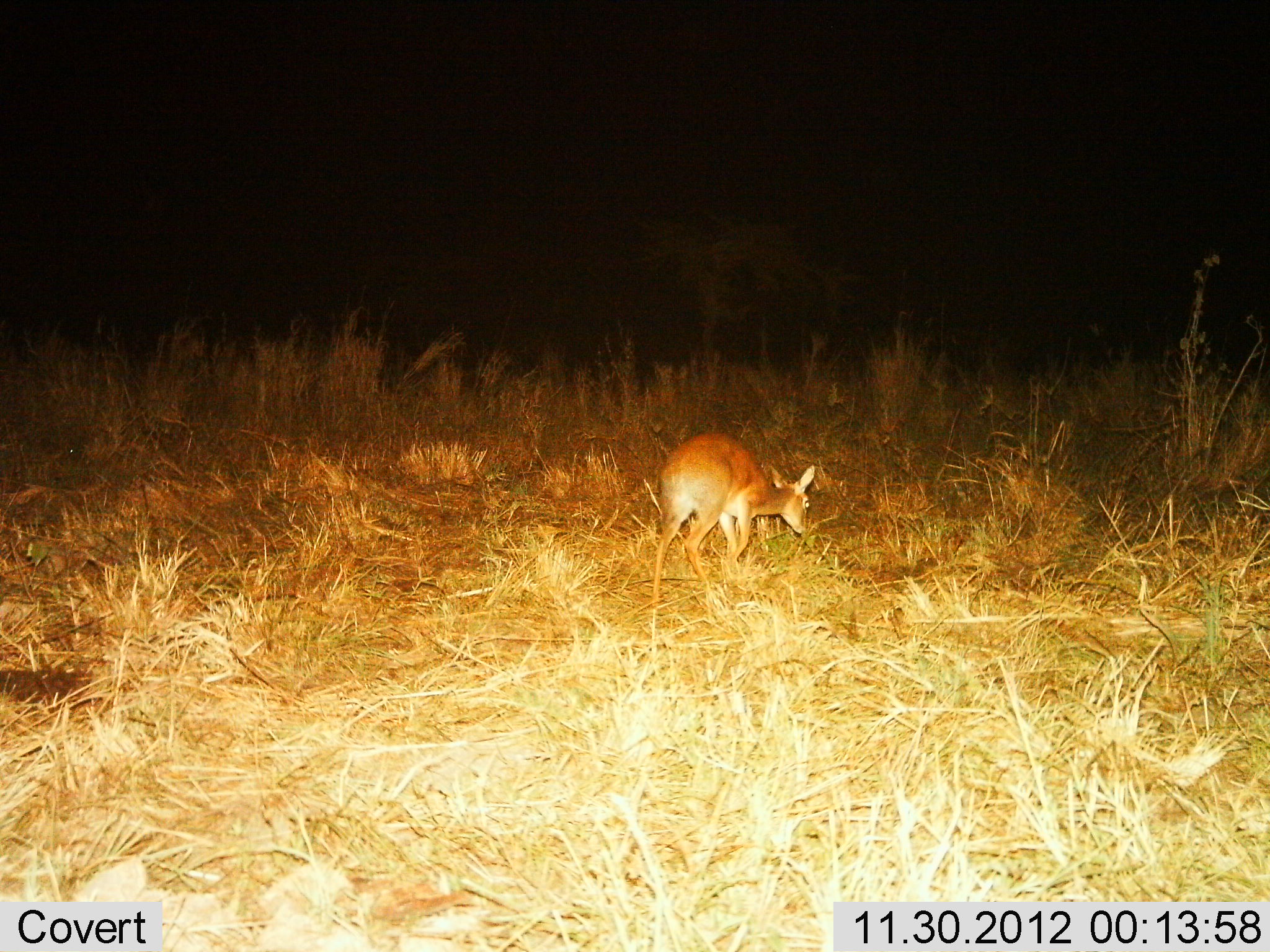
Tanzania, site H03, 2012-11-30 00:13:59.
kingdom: Animalia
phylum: Chordata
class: Mammalia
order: Artiodactyla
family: Bovidae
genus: Madoqua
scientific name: Madoqua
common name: dikdik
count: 1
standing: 10%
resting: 0%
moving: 45%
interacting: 0%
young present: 0%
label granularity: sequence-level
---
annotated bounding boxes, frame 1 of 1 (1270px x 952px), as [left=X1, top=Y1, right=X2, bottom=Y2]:
animal: [left=652, top=431, right=816, bottom=604]